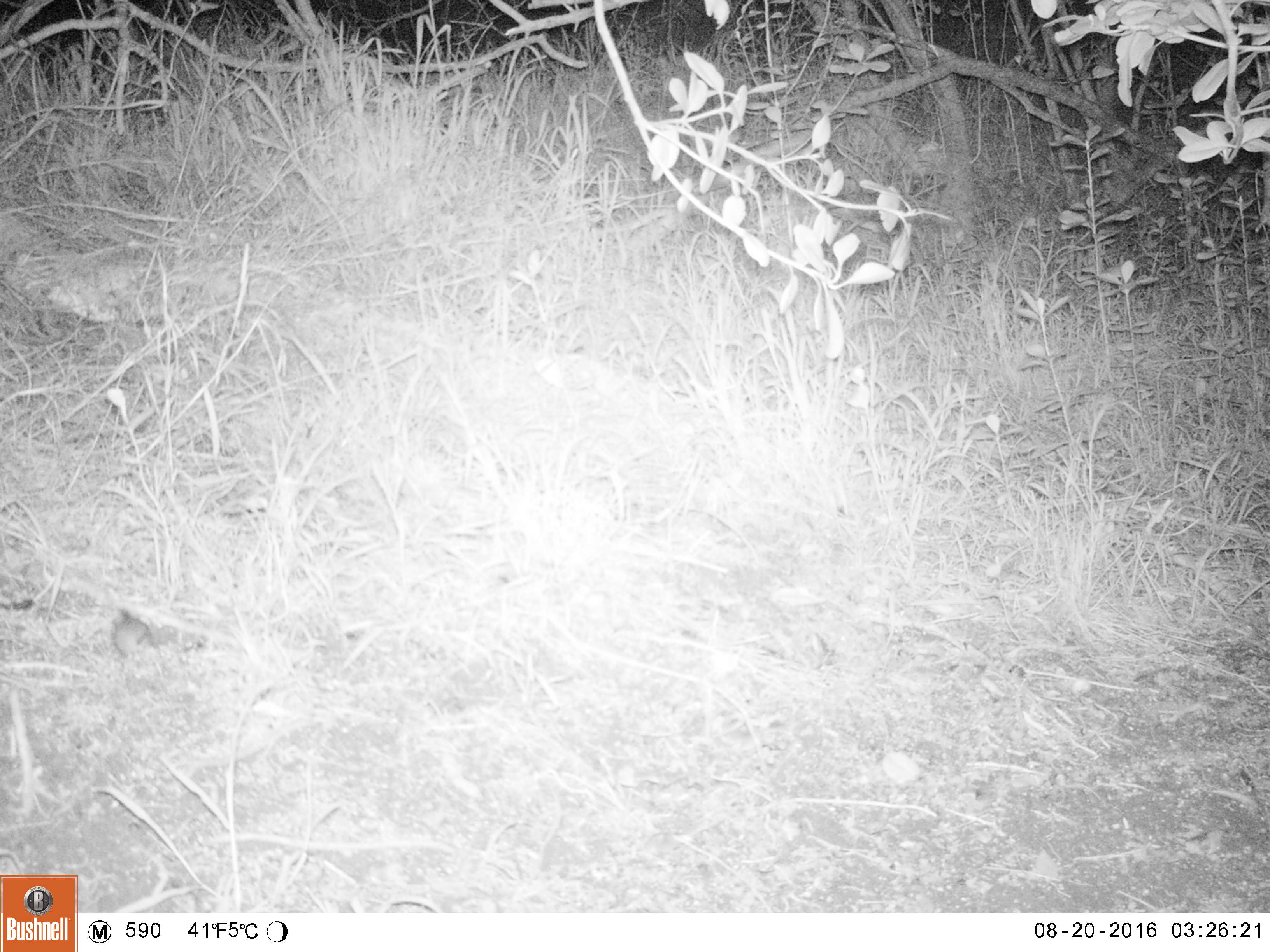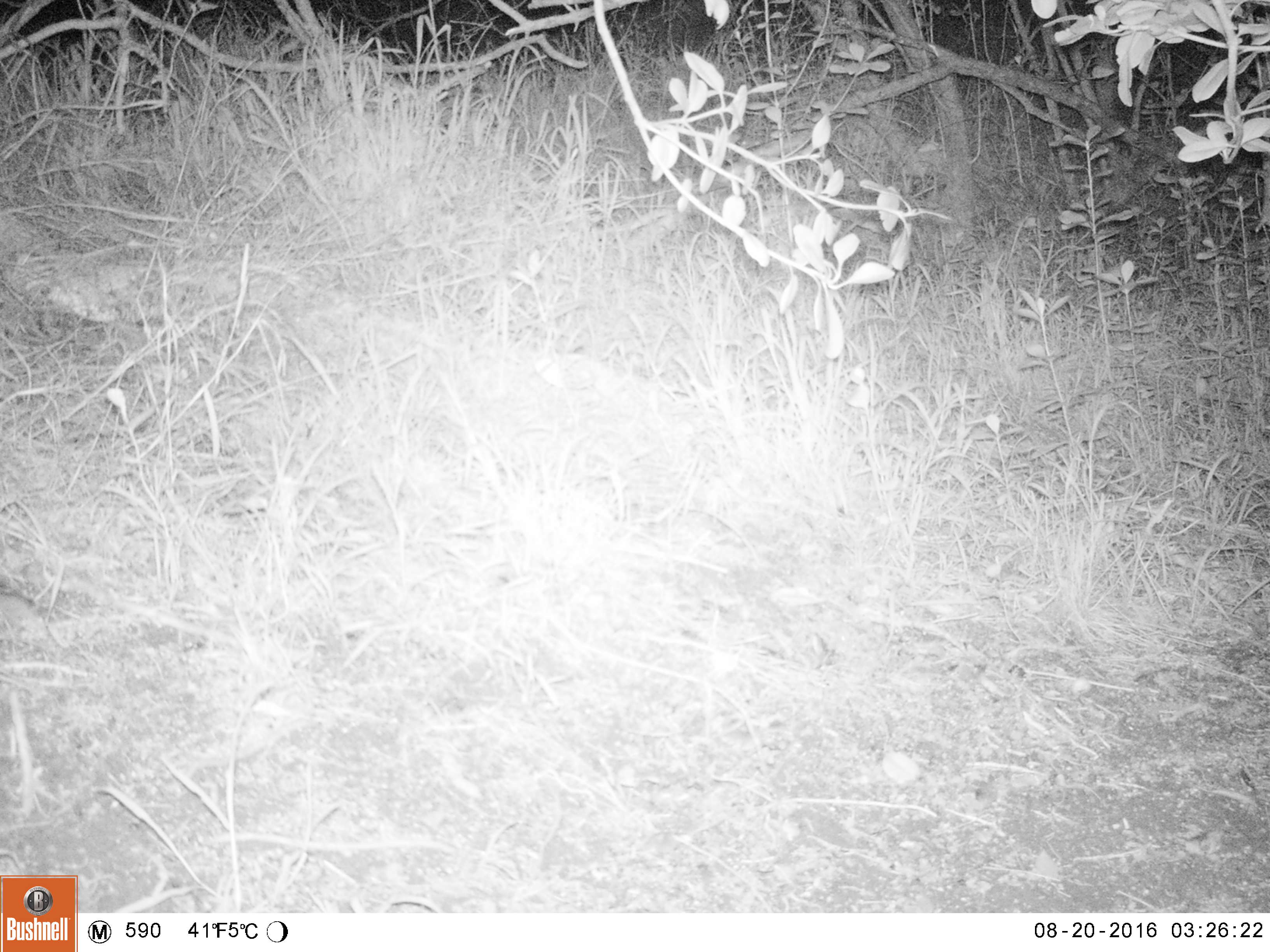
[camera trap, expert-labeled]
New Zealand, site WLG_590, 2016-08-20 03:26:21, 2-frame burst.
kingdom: Animalia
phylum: Chordata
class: Mammalia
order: Rodentia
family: Muridae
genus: Mus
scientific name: Mus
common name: mouse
Mouse (Mus).